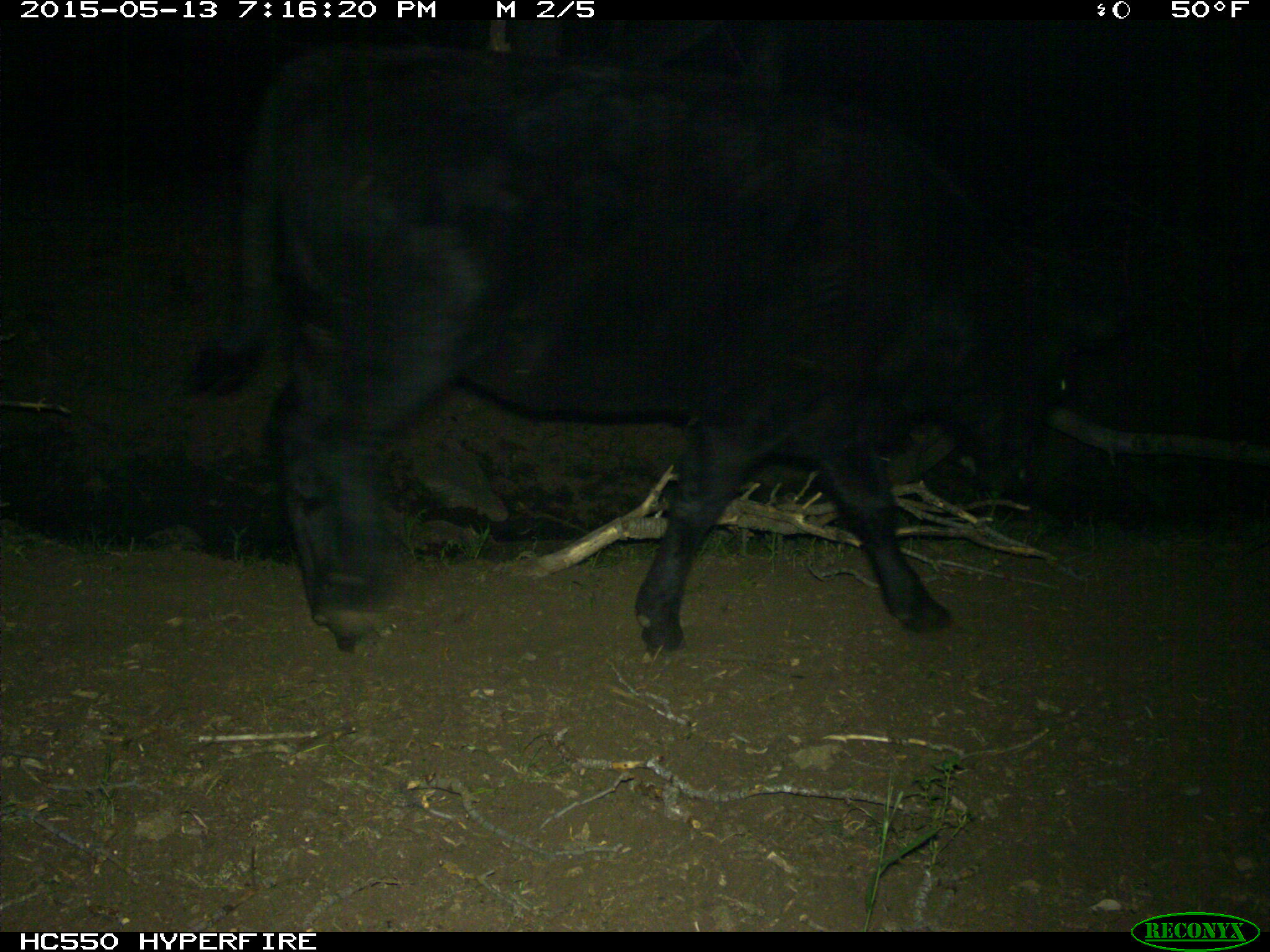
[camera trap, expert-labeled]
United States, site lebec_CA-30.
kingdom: Animalia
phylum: Chordata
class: Mammalia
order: Artiodactyla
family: Bovidae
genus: Bos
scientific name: Bos taurus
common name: domestic cow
Bos taurus (domestic cow).